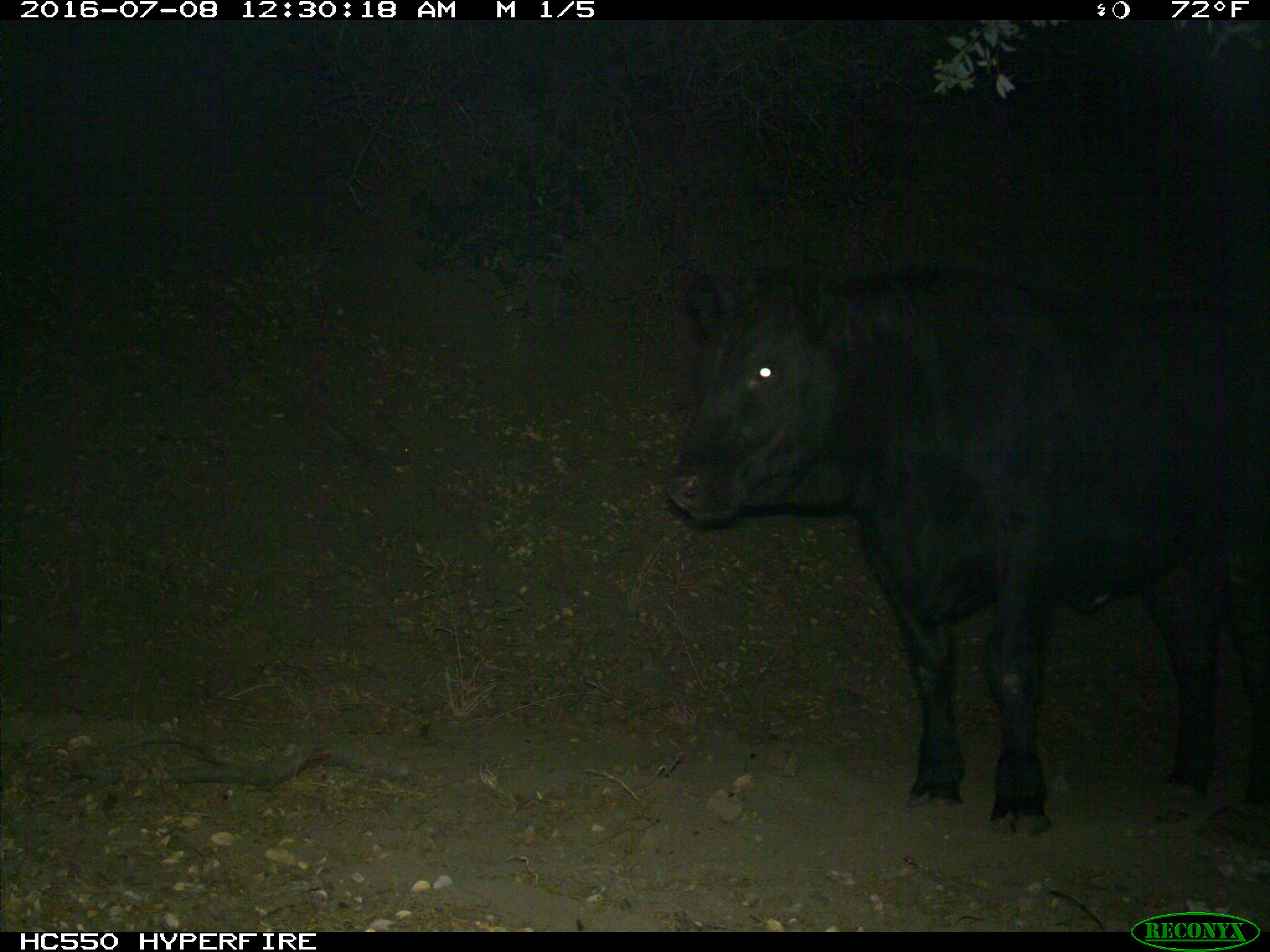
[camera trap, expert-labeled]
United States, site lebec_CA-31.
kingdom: Animalia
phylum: Chordata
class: Mammalia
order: Artiodactyla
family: Bovidae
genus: Bos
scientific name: Bos taurus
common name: domestic cow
Bos taurus (domestic cow).